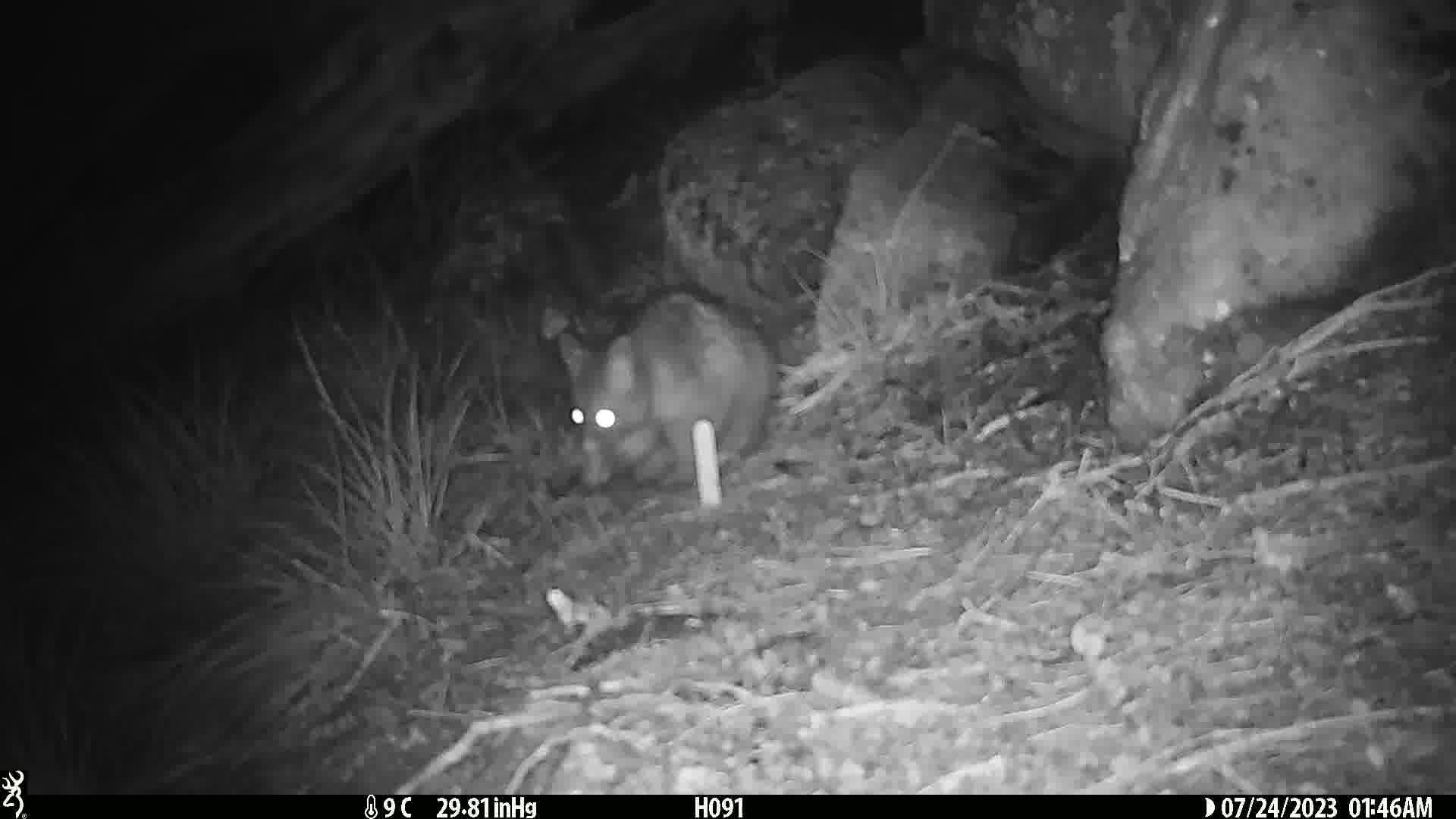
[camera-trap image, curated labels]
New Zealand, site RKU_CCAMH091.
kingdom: Animalia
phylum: Chordata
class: Mammalia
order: Diprotodontia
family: Phalangeridae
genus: Trichosurus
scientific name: Trichosurus vulpecula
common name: common brushtail possum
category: possum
Possum (common brushtail possum) (Trichosurus vulpecula).